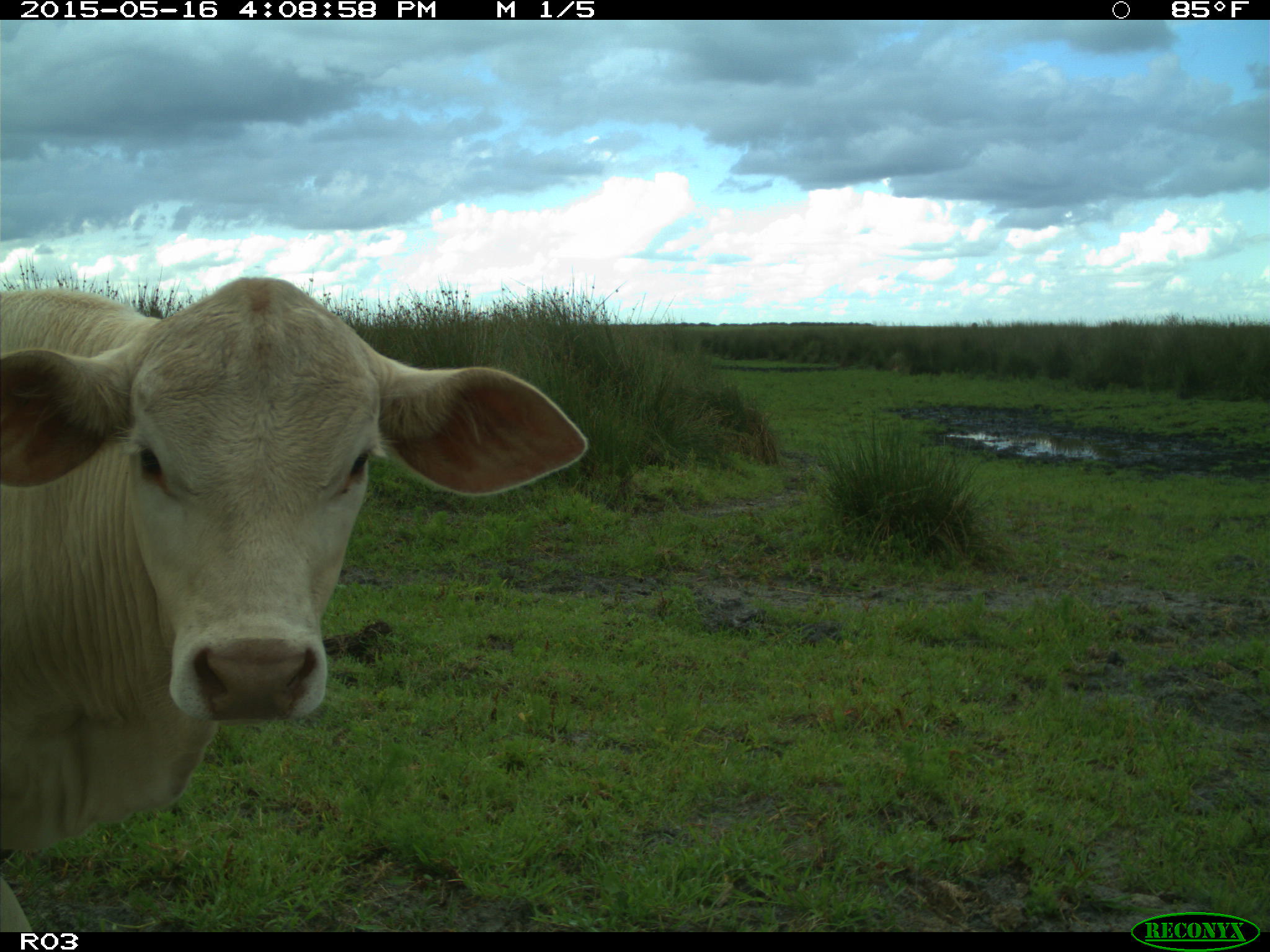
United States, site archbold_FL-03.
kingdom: Animalia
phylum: Chordata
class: Mammalia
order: Artiodactyla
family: Bovidae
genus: Bos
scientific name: Bos taurus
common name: domestic cow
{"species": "Bos taurus (domestic cow)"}